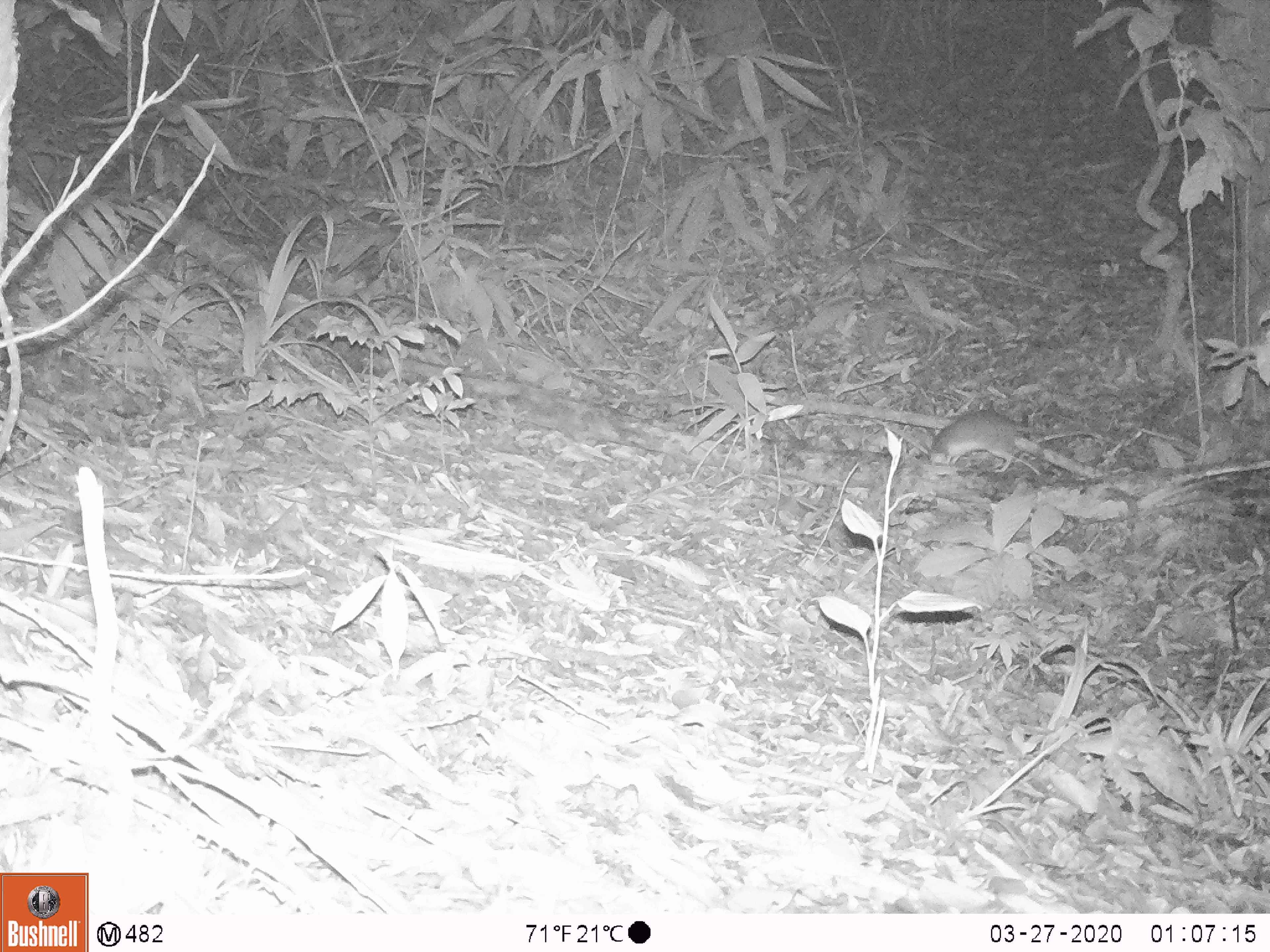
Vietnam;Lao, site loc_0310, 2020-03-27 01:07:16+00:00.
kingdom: Animalia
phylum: Chordata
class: Mammalia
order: Rodentia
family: Muridae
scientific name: Muridae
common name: old-world mice and rats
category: unidentified murid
Unidentified murid (old-world mice and rats) (Muridae). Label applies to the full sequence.